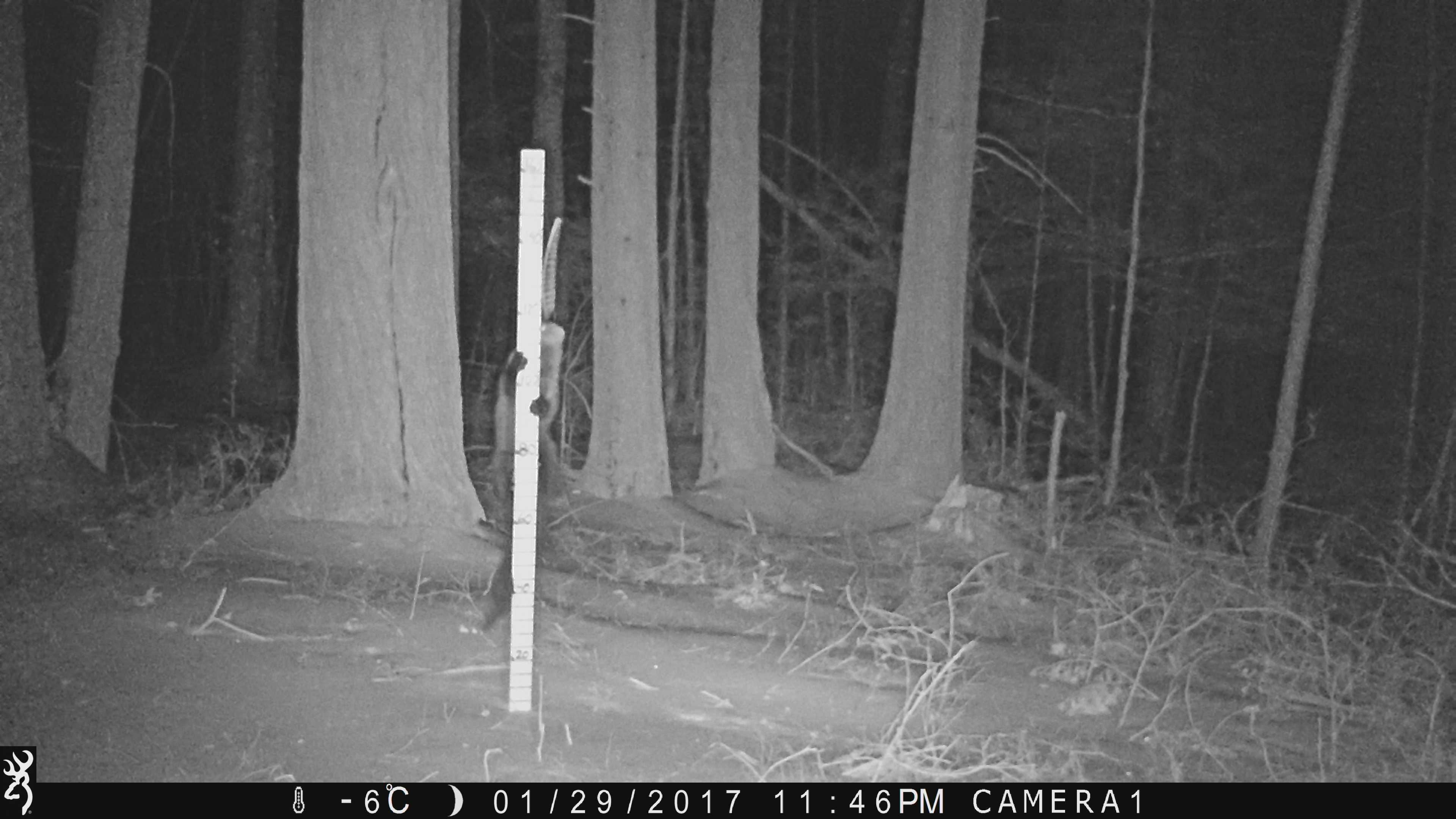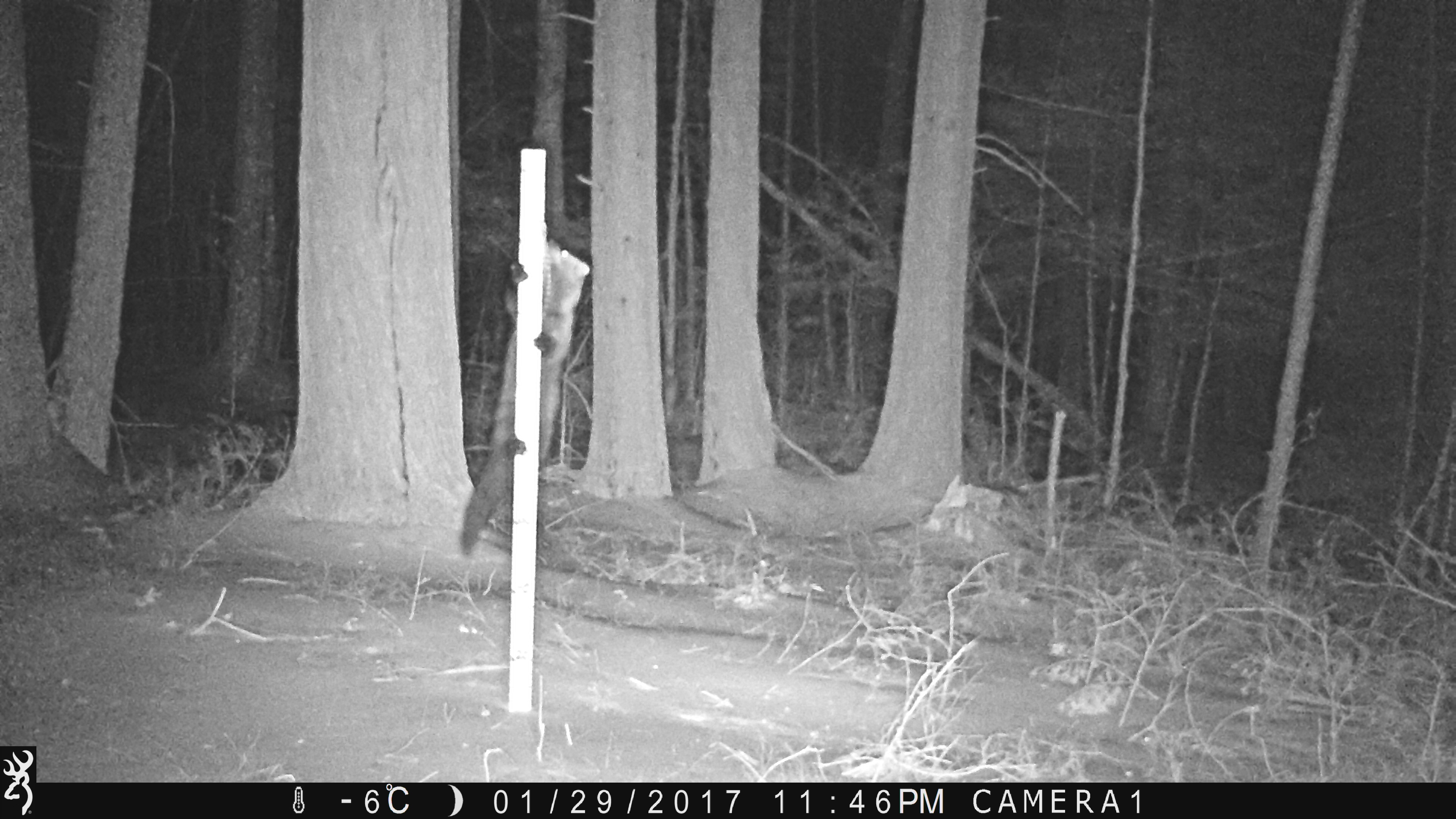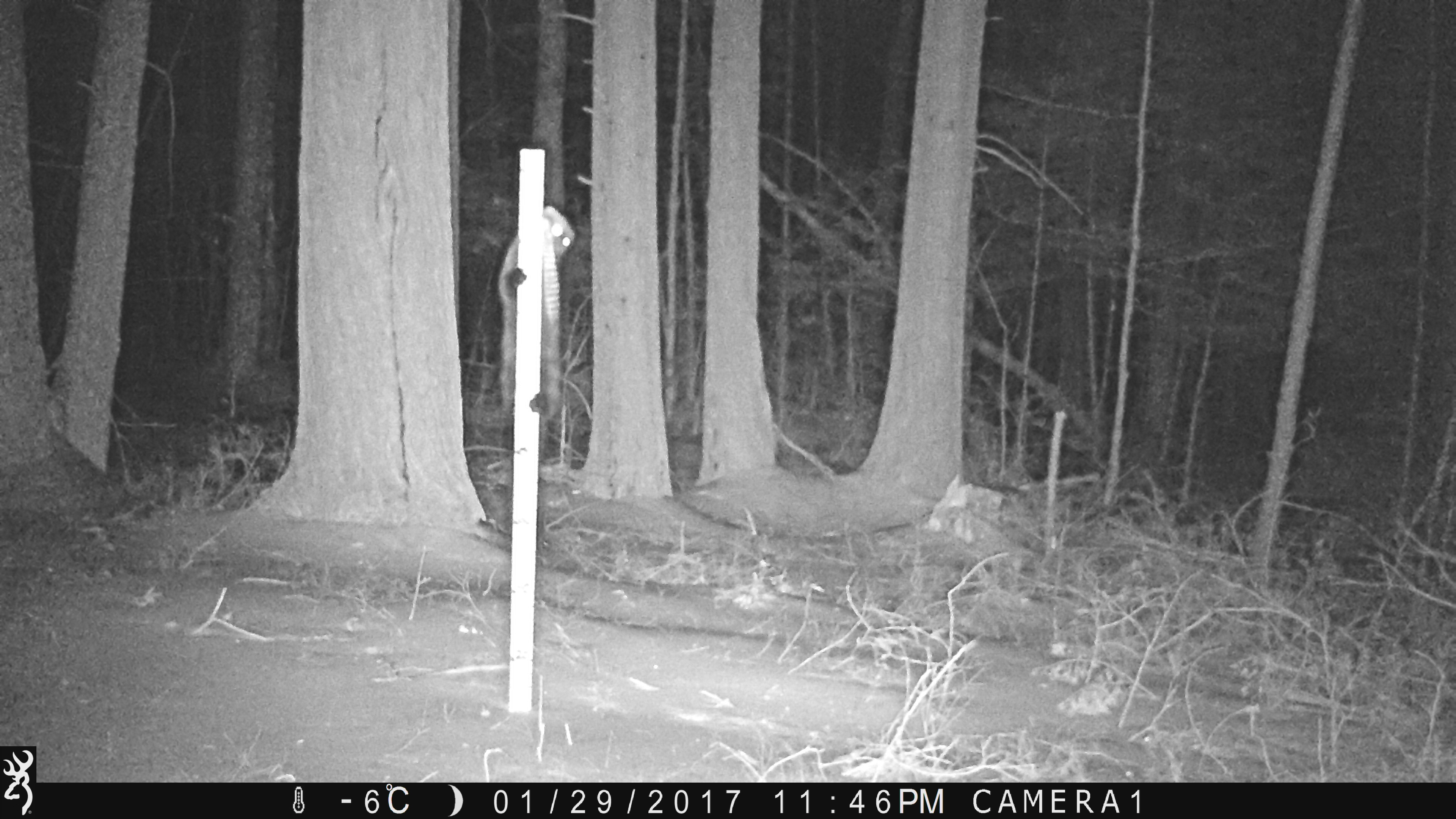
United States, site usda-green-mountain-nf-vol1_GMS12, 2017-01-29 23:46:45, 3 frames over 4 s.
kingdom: Animalia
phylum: Chordata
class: Mammalia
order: Carnivora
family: Mustelidae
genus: Pekania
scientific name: Pekania pennanti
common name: fisher